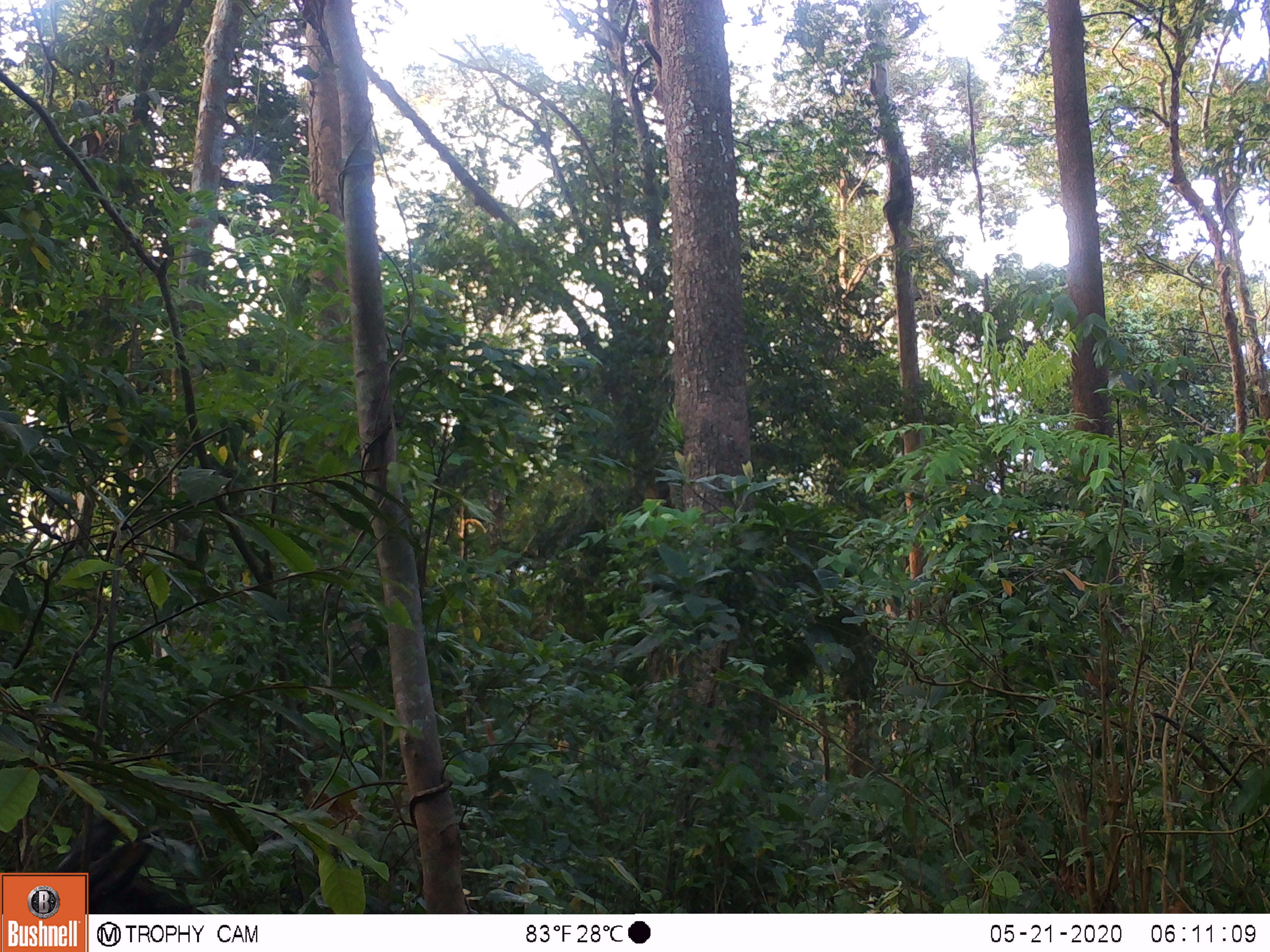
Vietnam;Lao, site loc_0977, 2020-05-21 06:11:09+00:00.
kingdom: Animalia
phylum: Chordata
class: Mammalia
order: Artiodactyla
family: Bovidae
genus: Capricornis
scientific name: Capricornis sumatraensis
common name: chinese serow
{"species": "chinese serow (Capricornis sumatraensis)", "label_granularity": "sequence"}